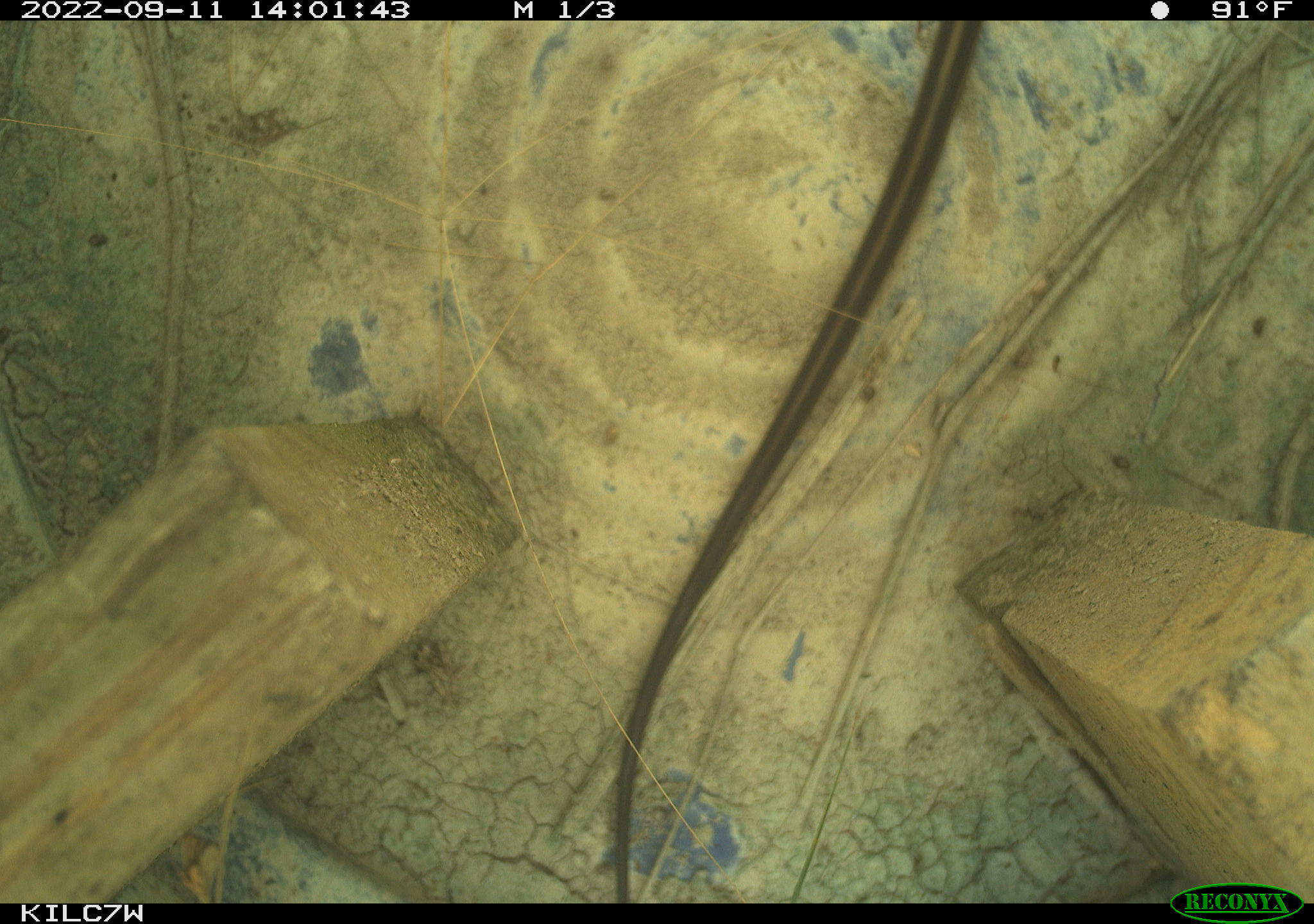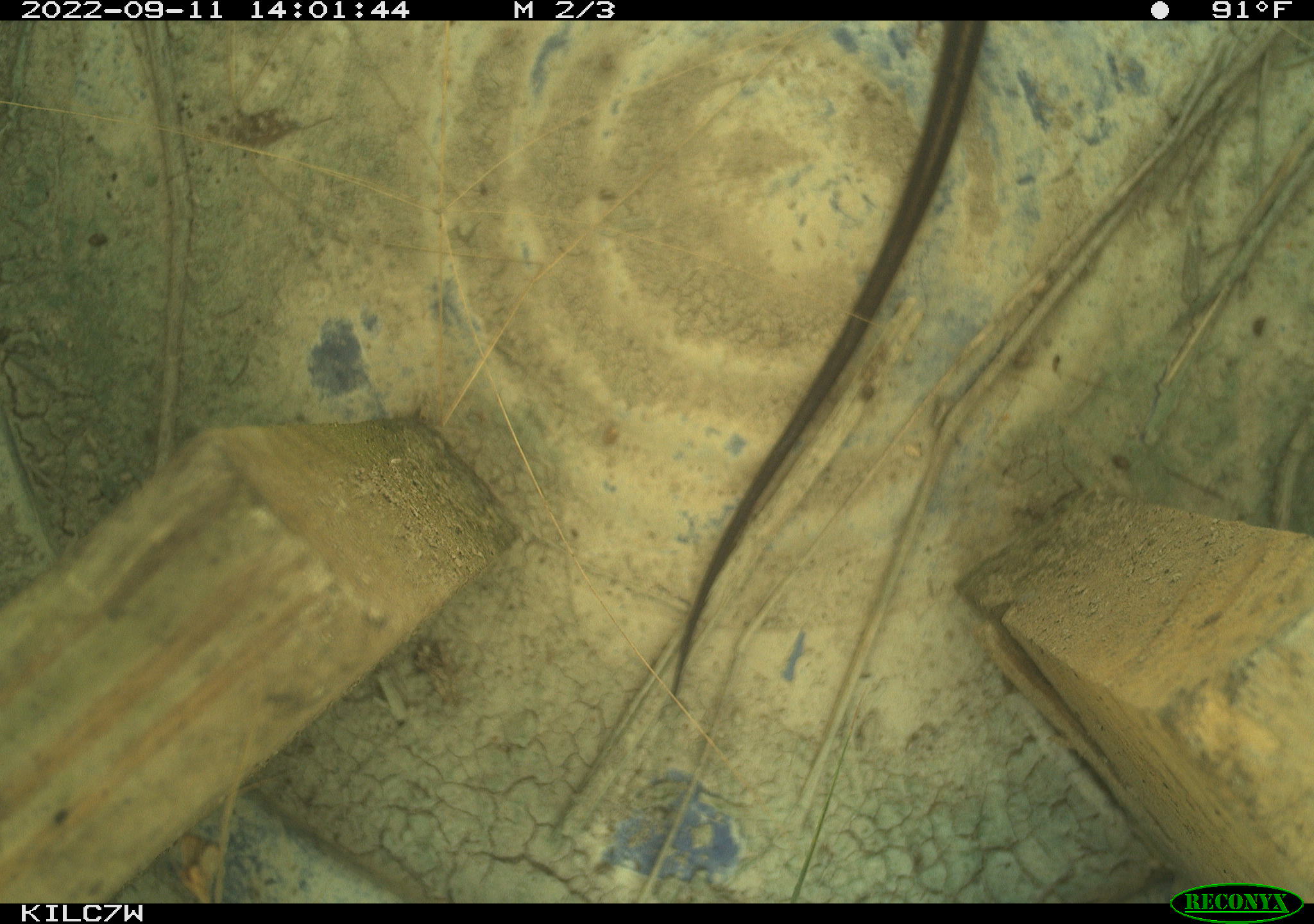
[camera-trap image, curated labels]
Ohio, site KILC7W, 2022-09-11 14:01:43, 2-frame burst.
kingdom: Animalia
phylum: Chordata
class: Reptilia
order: Squamata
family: Colubridae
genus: Thamnophis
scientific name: Thamnophis sirtalis sirtalis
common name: eastern gartersnake